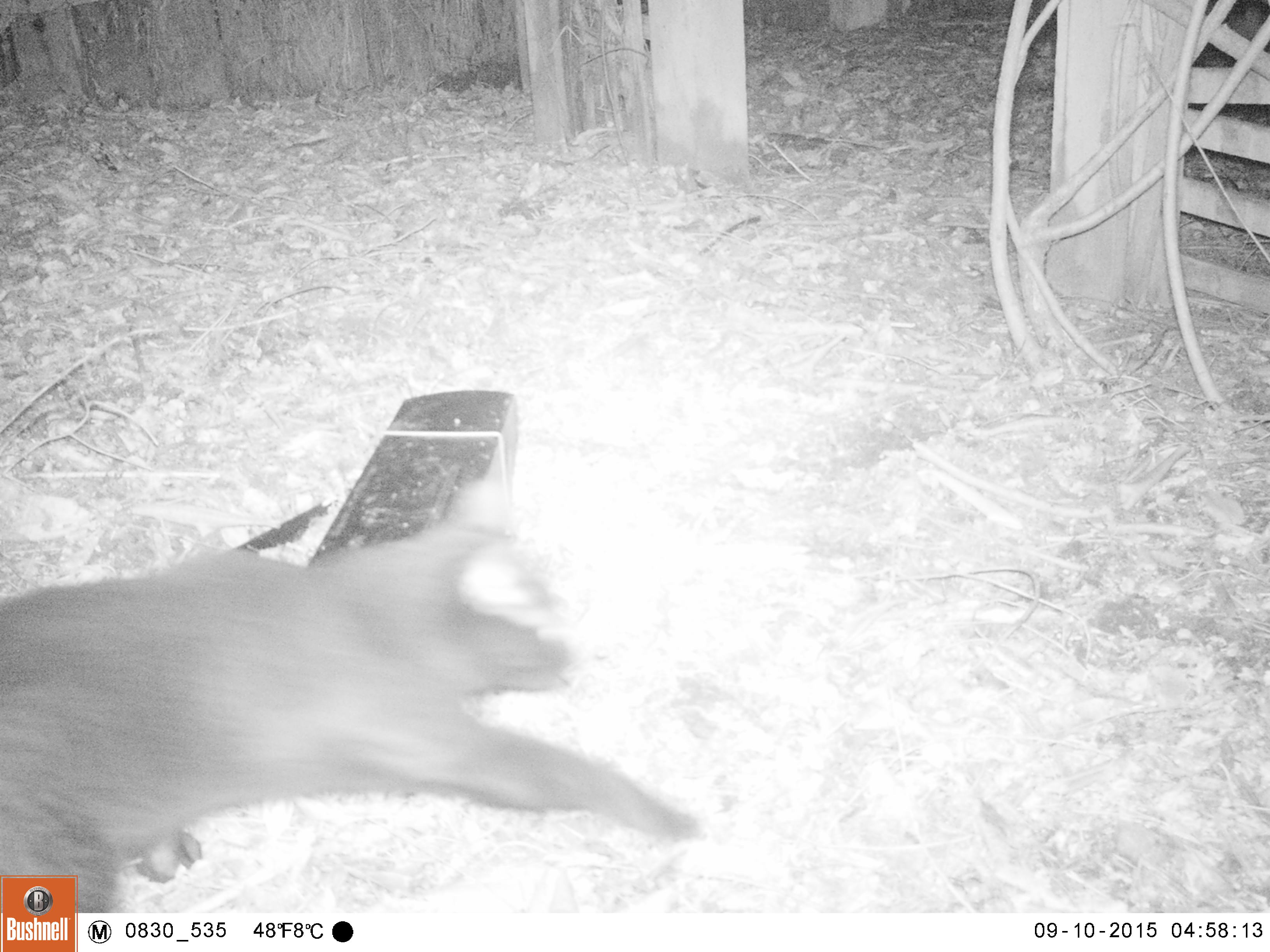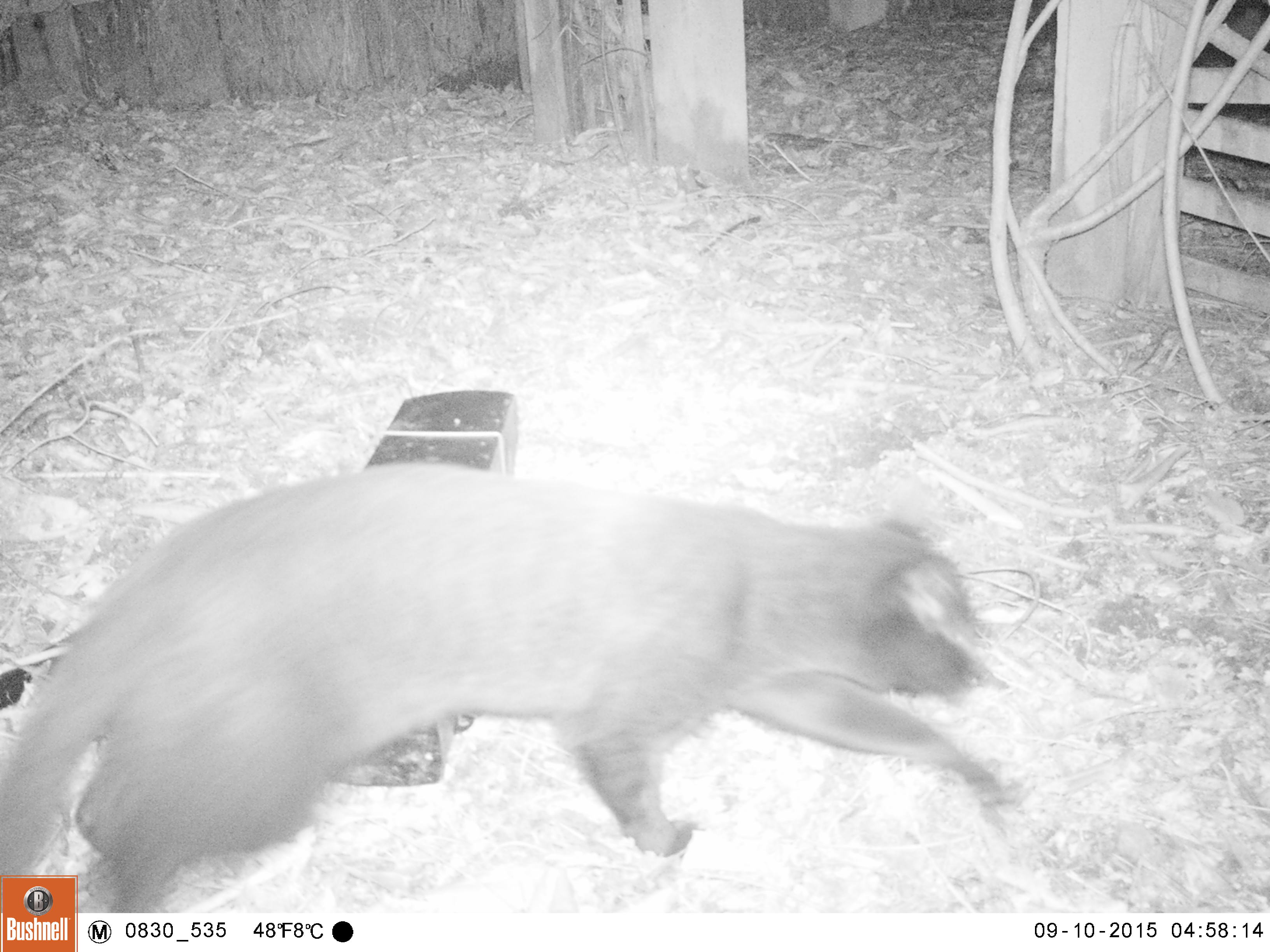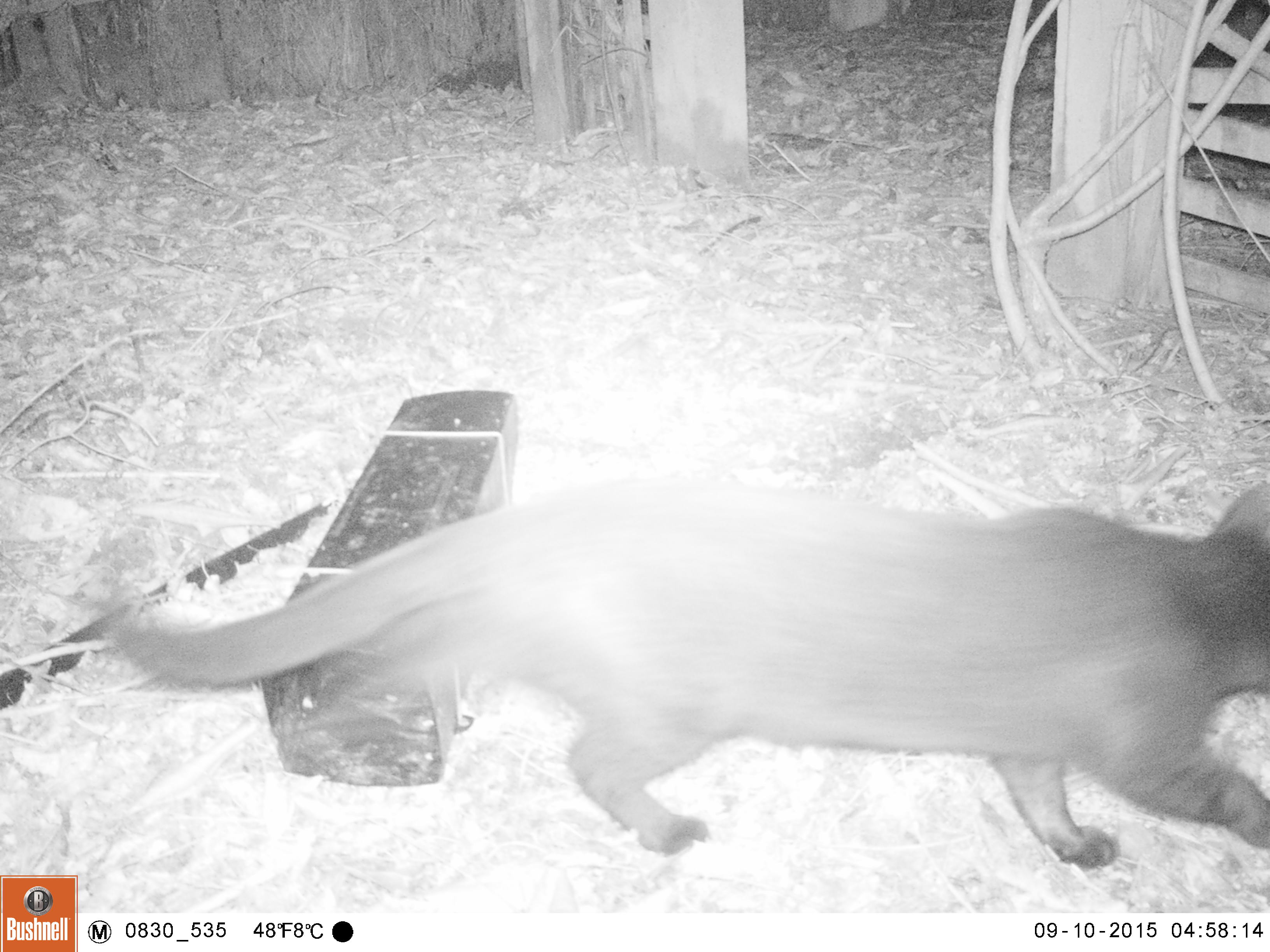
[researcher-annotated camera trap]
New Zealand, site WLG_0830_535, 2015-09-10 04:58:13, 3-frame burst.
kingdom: Animalia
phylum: Chordata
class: Mammalia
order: Carnivora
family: Felidae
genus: Felis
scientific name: Felis catus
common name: domestic cat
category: cat